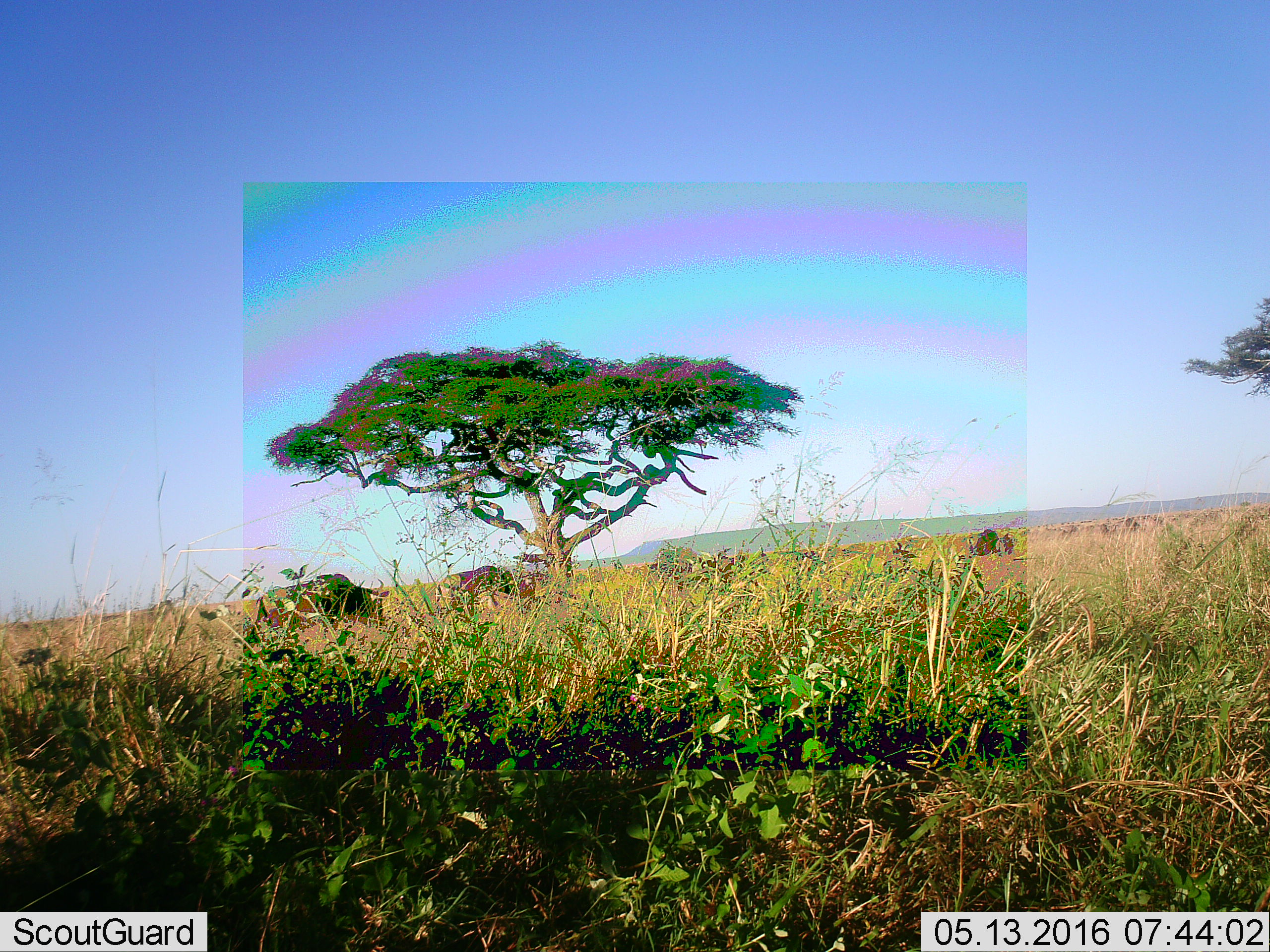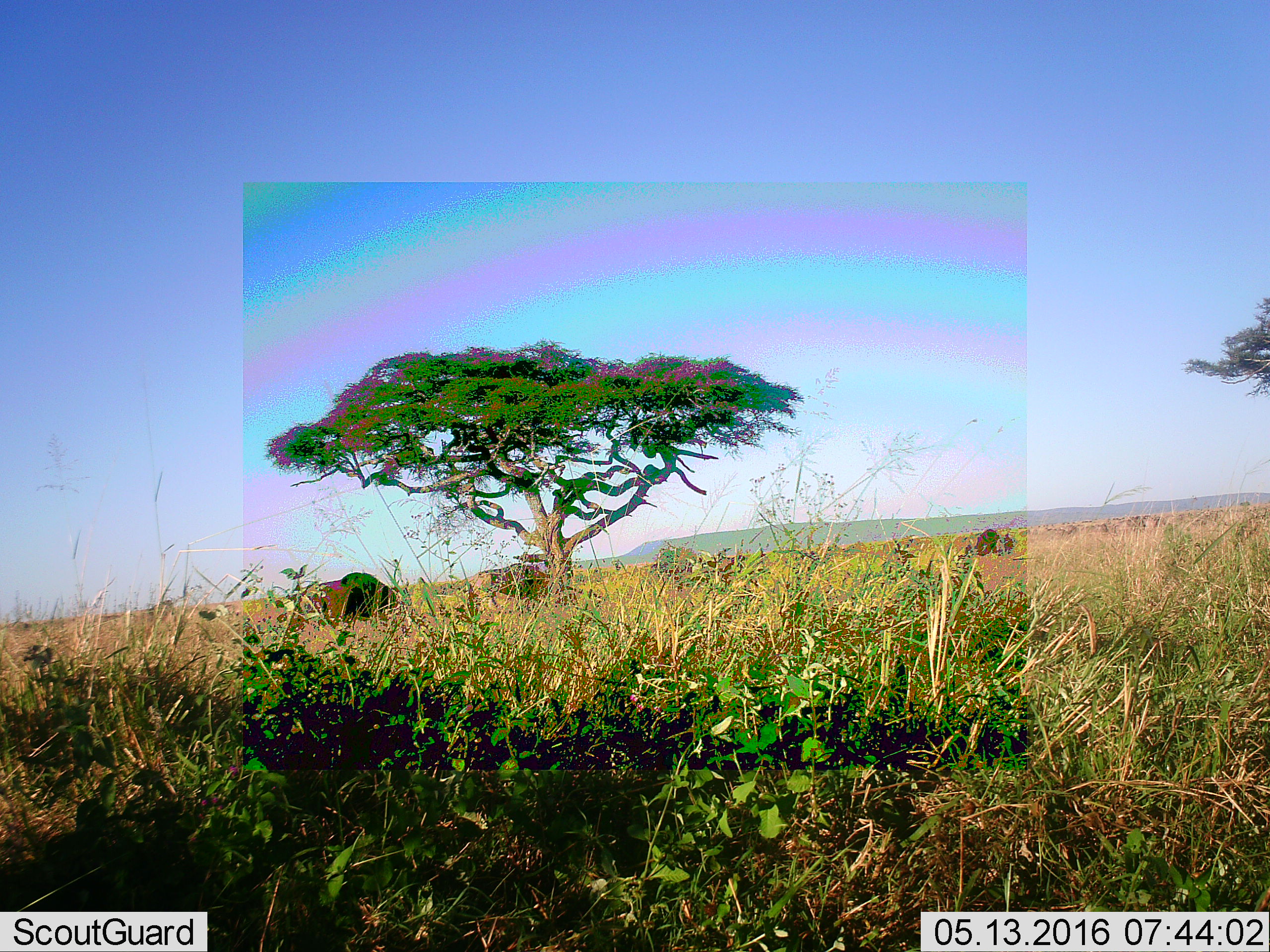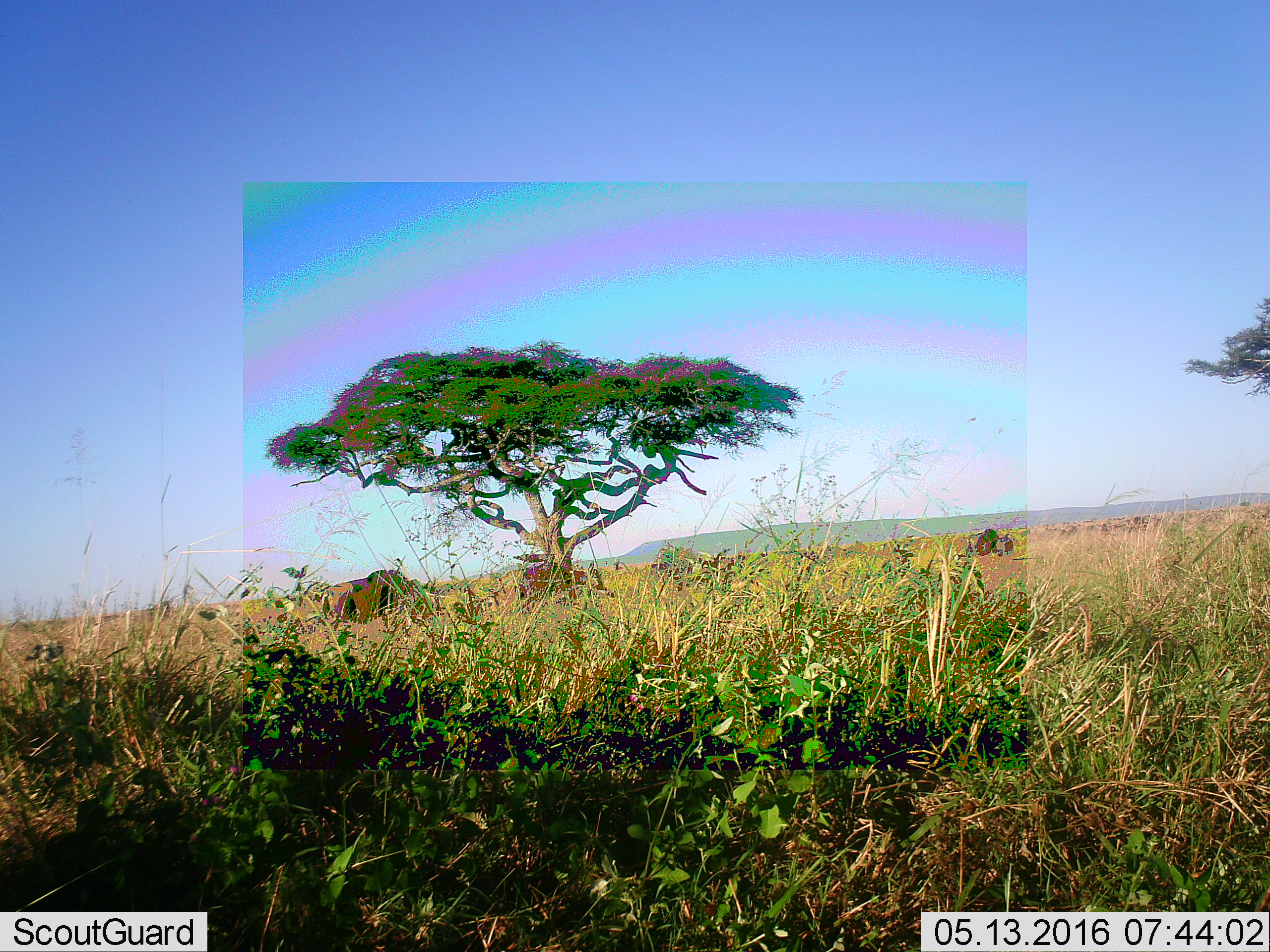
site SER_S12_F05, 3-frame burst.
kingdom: Animalia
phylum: Chordata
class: Mammalia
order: Artiodactyla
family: Bovidae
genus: Connochaetes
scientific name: Connochaetes taurinus taurinus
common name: blue wildebeest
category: wildebeestblue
Wildebeestblue (blue wildebeest) (Connochaetes taurinus taurinus), count 5. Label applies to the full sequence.